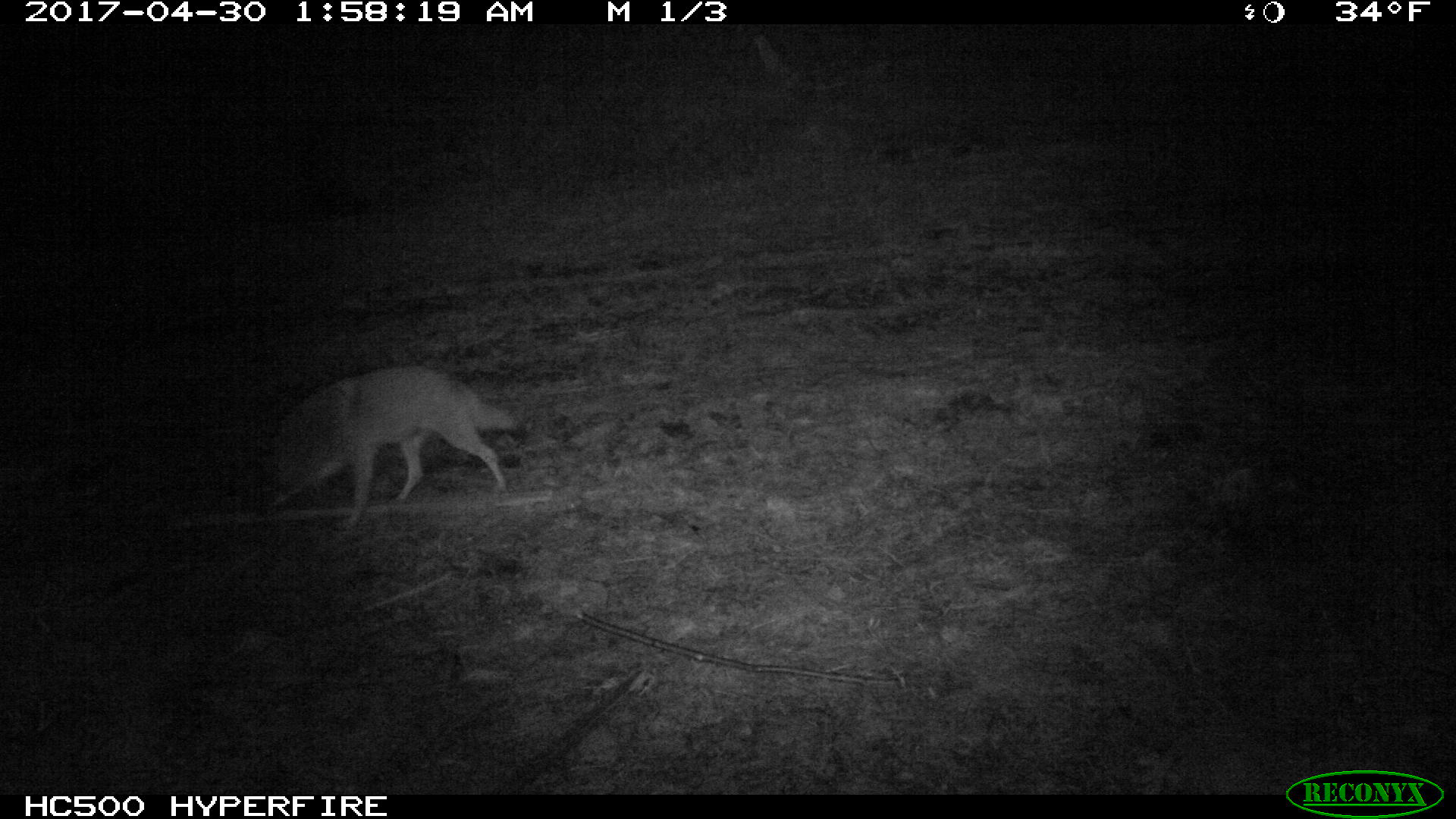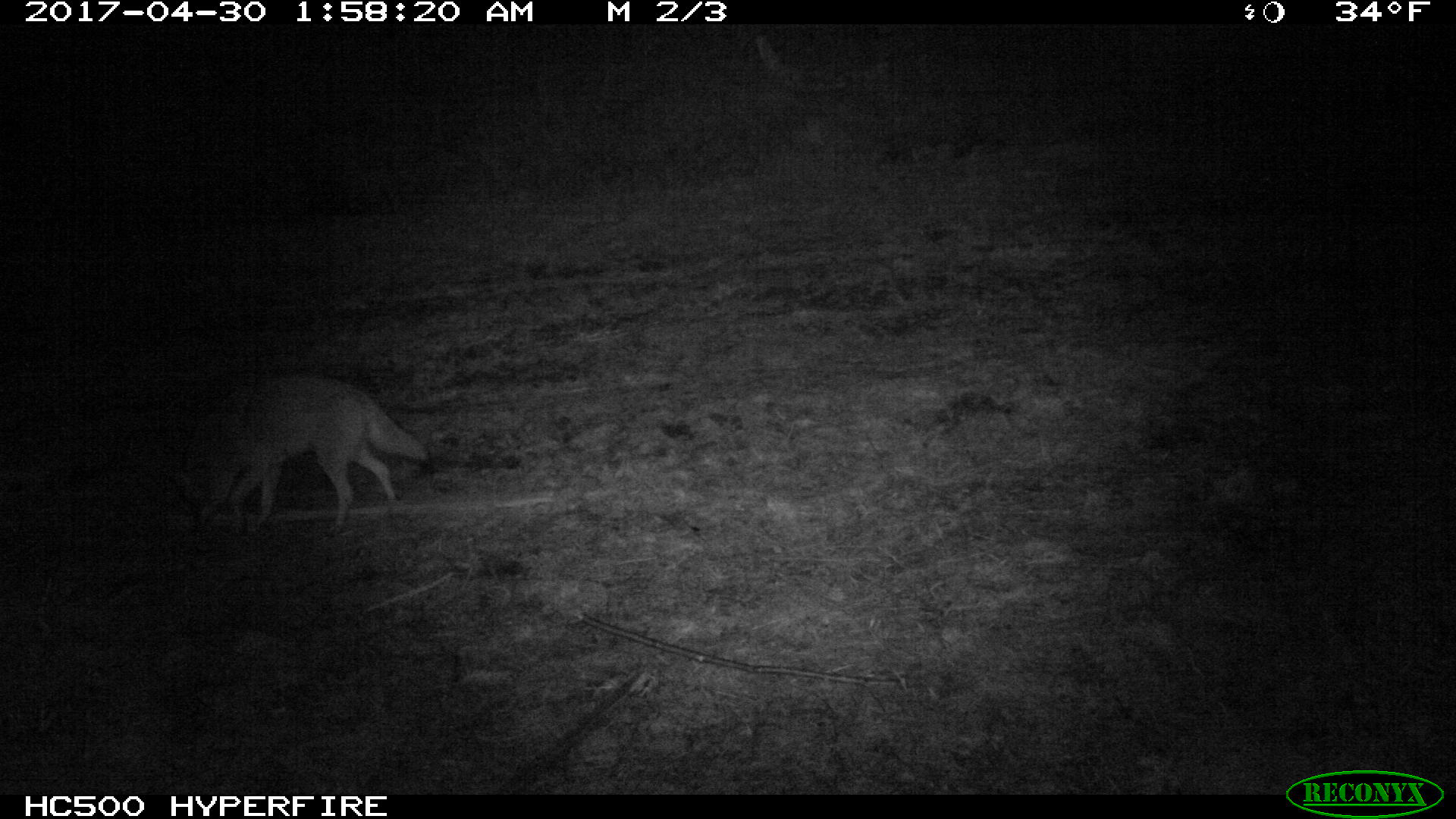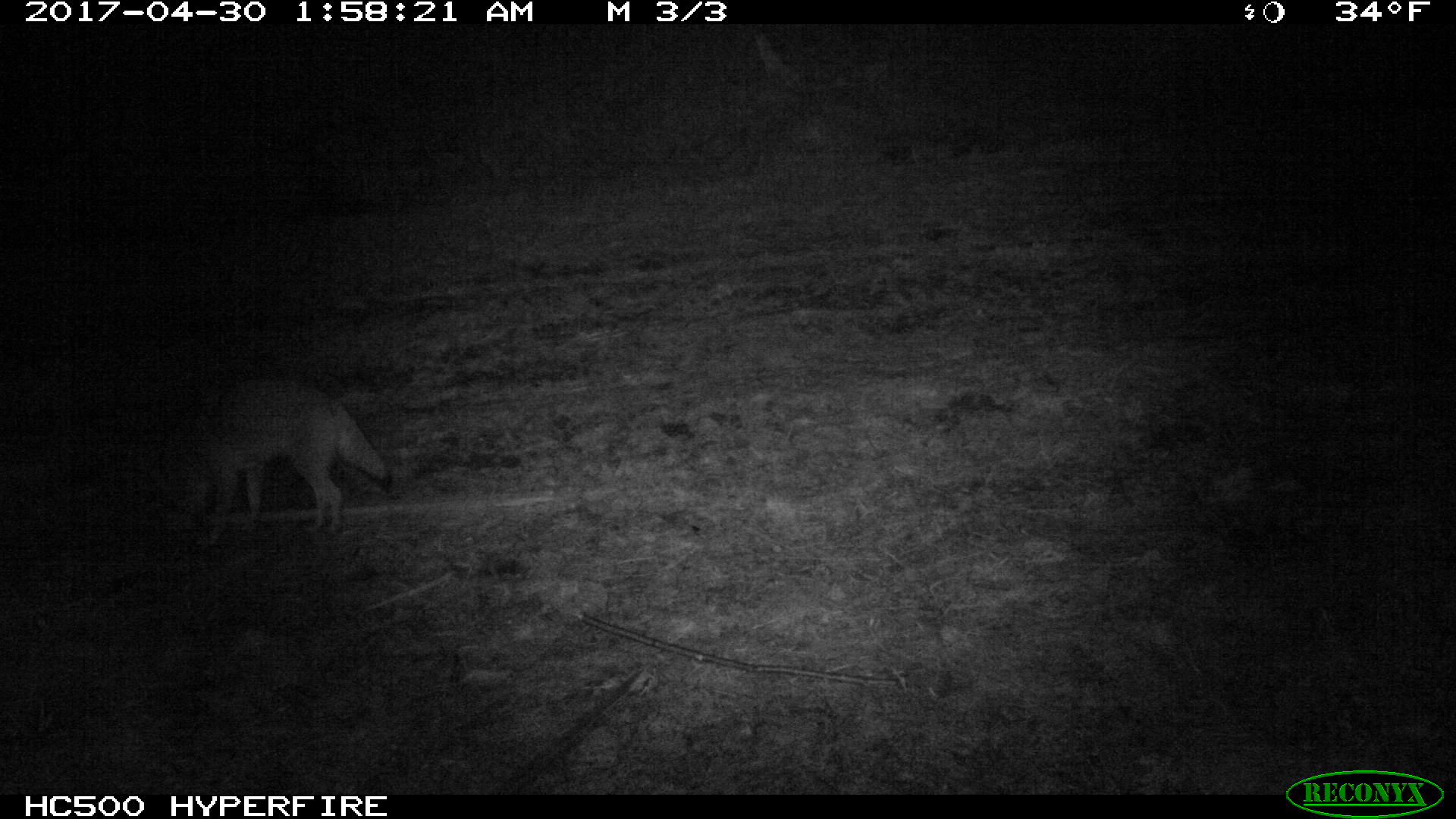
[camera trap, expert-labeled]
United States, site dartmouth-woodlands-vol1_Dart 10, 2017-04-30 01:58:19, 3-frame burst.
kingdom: Animalia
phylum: Chordata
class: Mammalia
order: Carnivora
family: Canidae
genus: Canis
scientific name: Canis latrans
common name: coyote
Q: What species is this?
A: Coyote (Canis latrans).